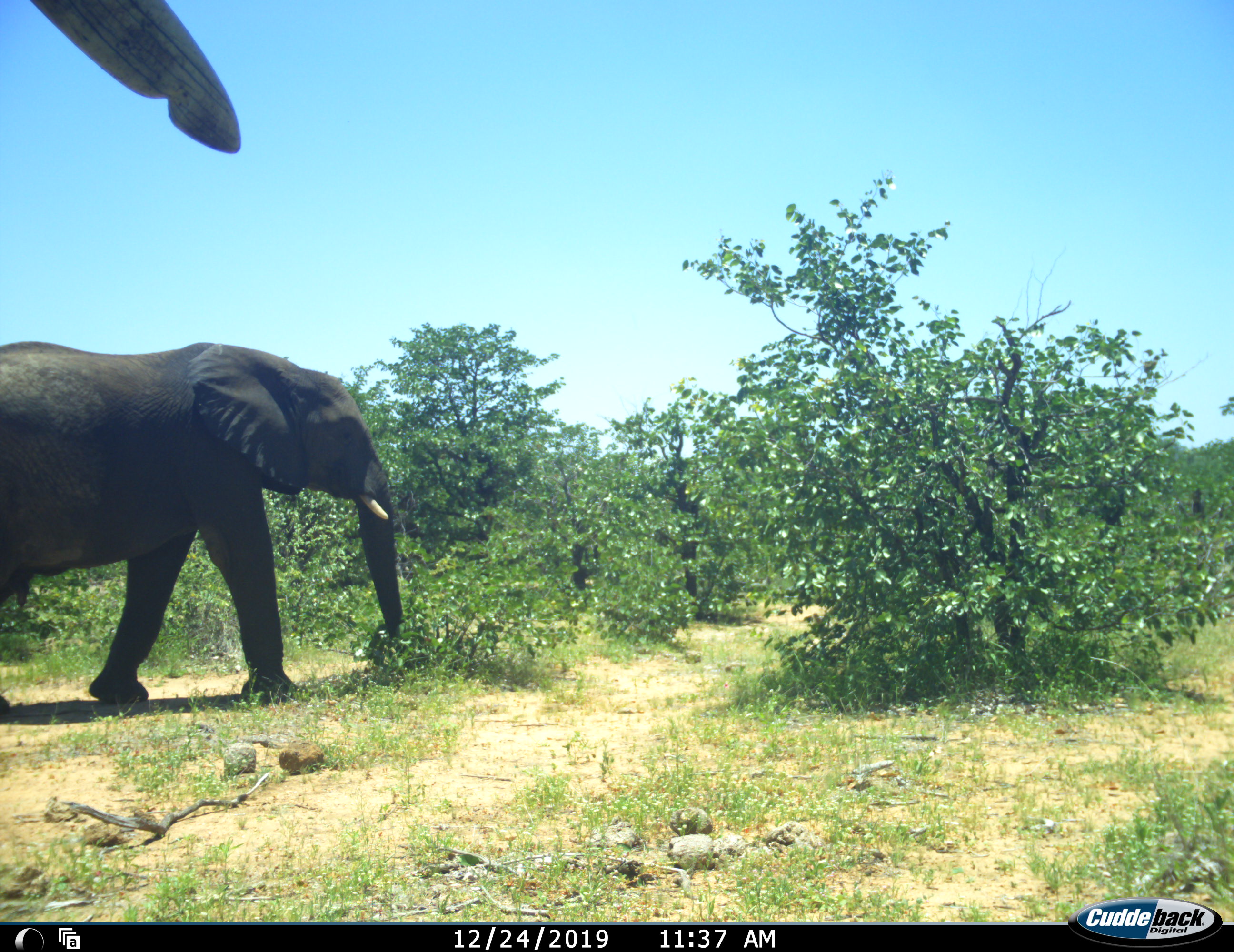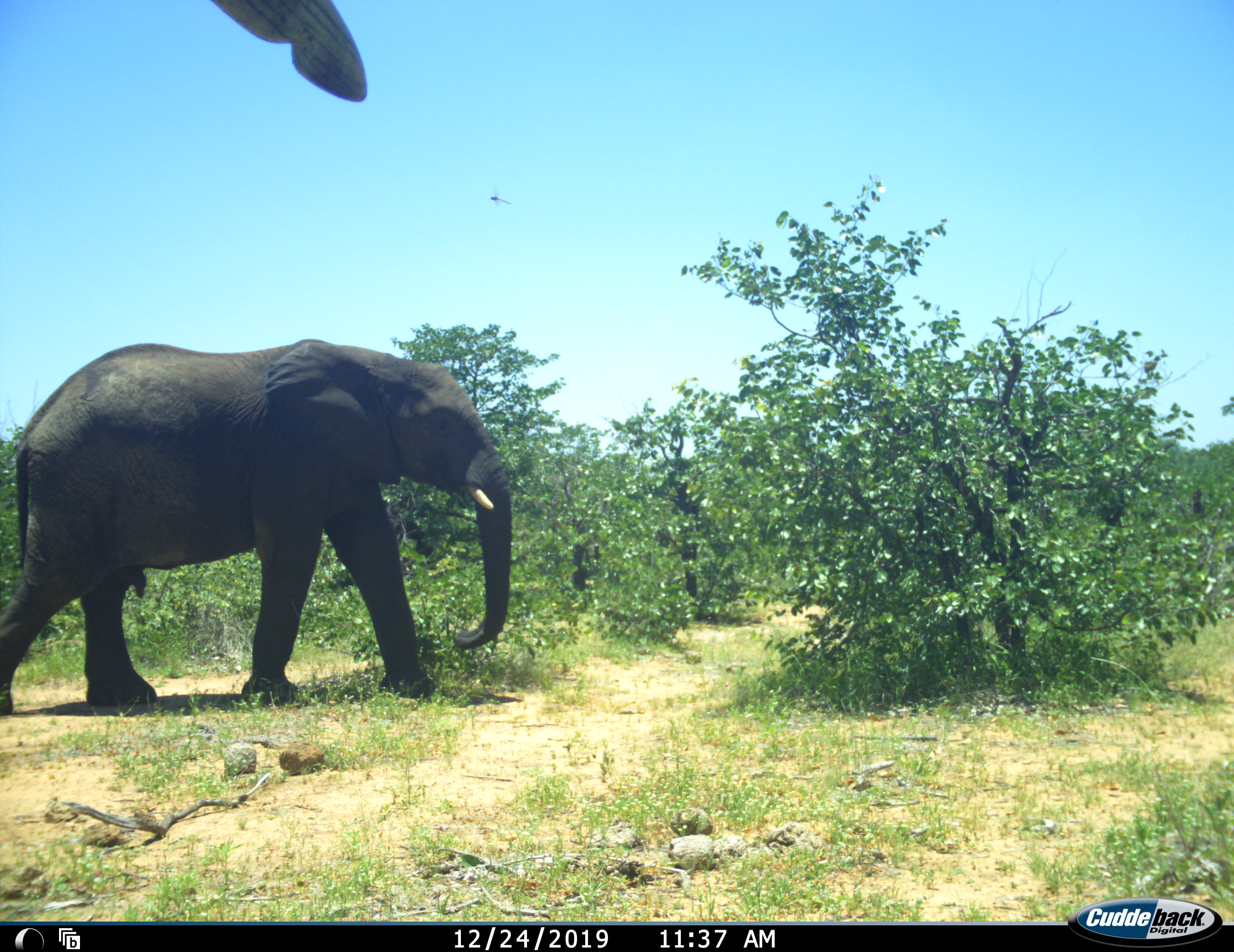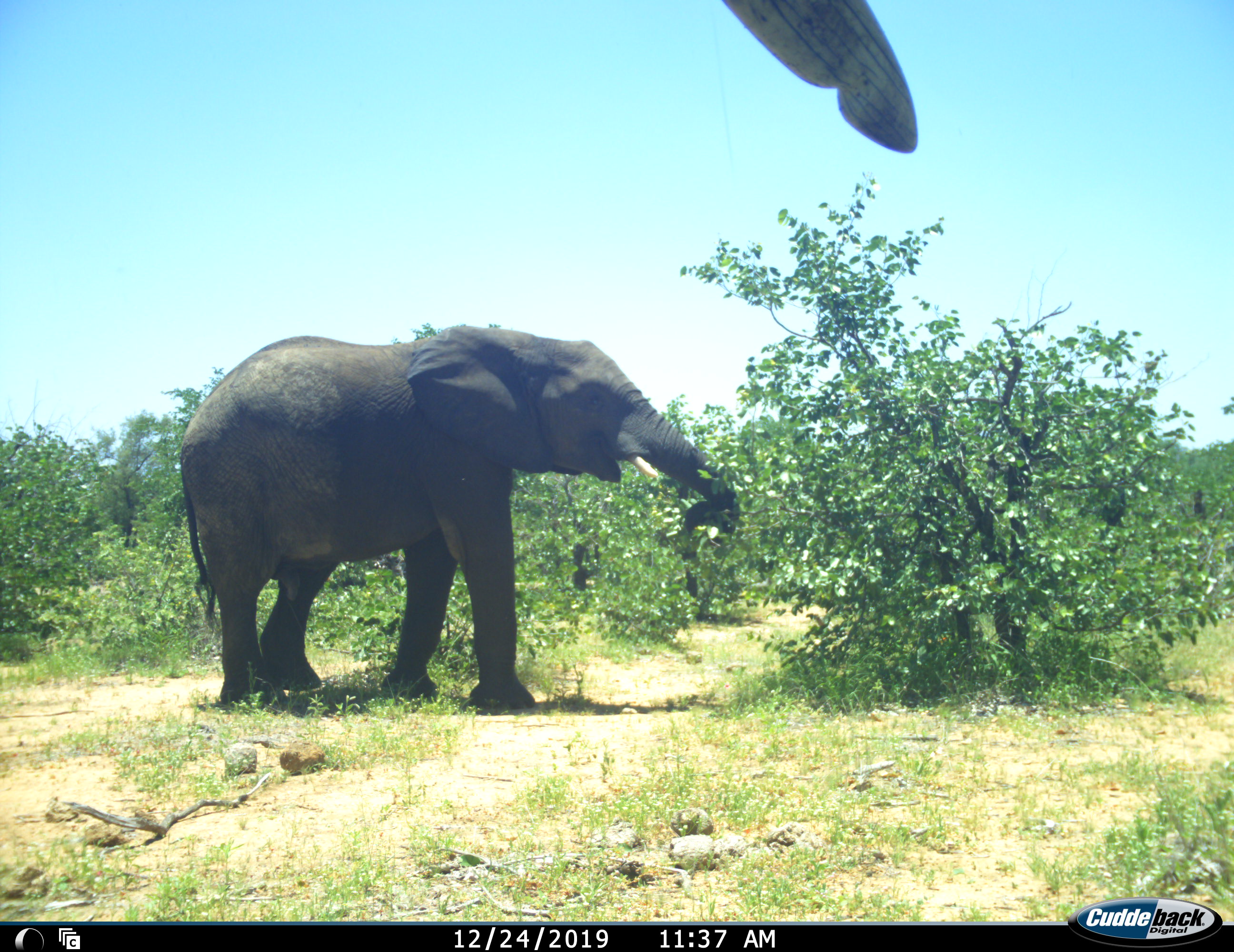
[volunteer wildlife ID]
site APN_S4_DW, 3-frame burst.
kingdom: Animalia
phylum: Chordata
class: Mammalia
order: Proboscidea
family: Elephantidae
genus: Loxodonta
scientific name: Loxodonta africana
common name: african bush elephant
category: elephant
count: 2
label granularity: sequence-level